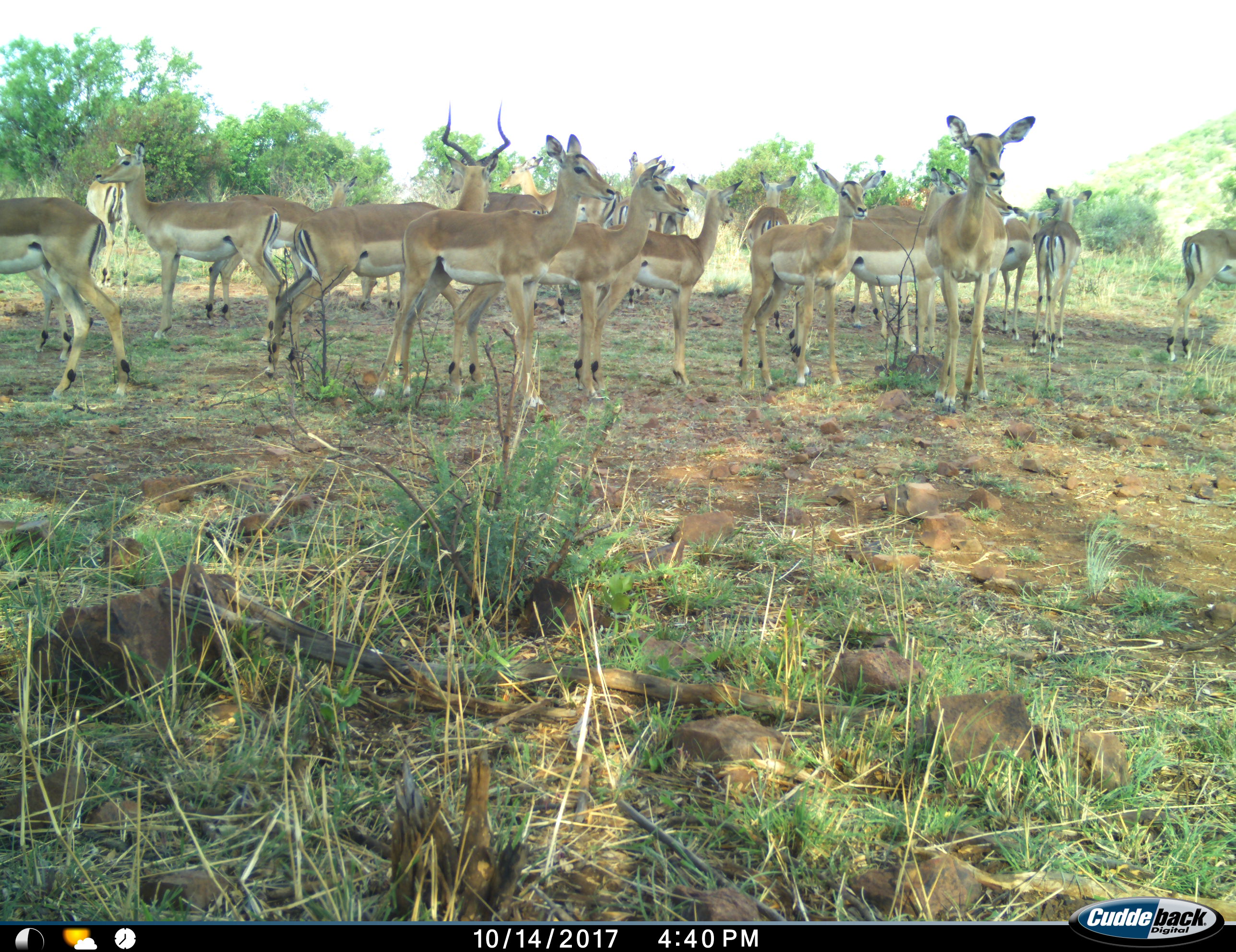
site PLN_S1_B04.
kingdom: Animalia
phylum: Chordata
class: Mammalia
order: Artiodactyla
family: Bovidae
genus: Aepyceros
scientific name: Aepyceros melampus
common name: impala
Impala (Aepyceros melampus), count 11-50. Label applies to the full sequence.